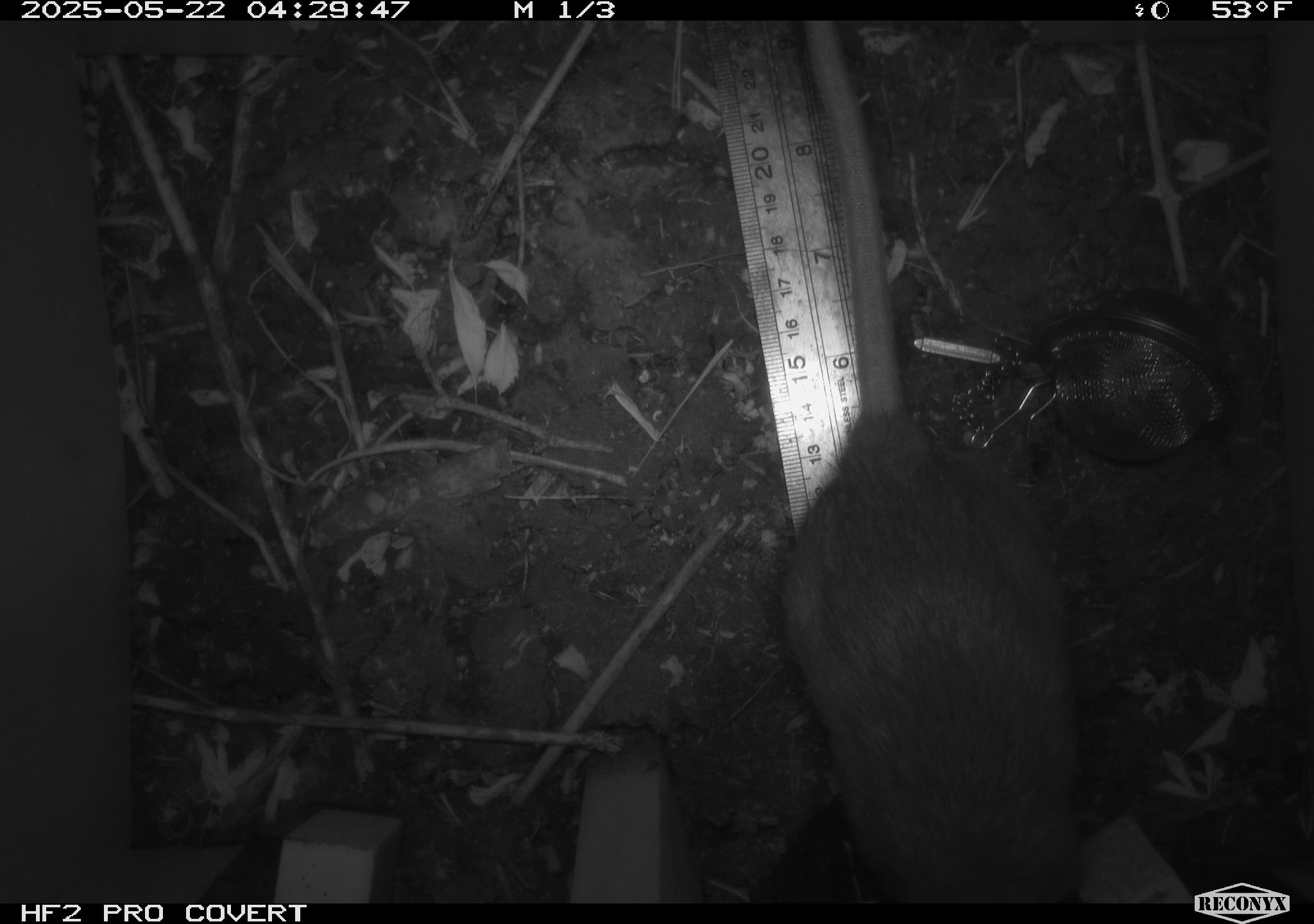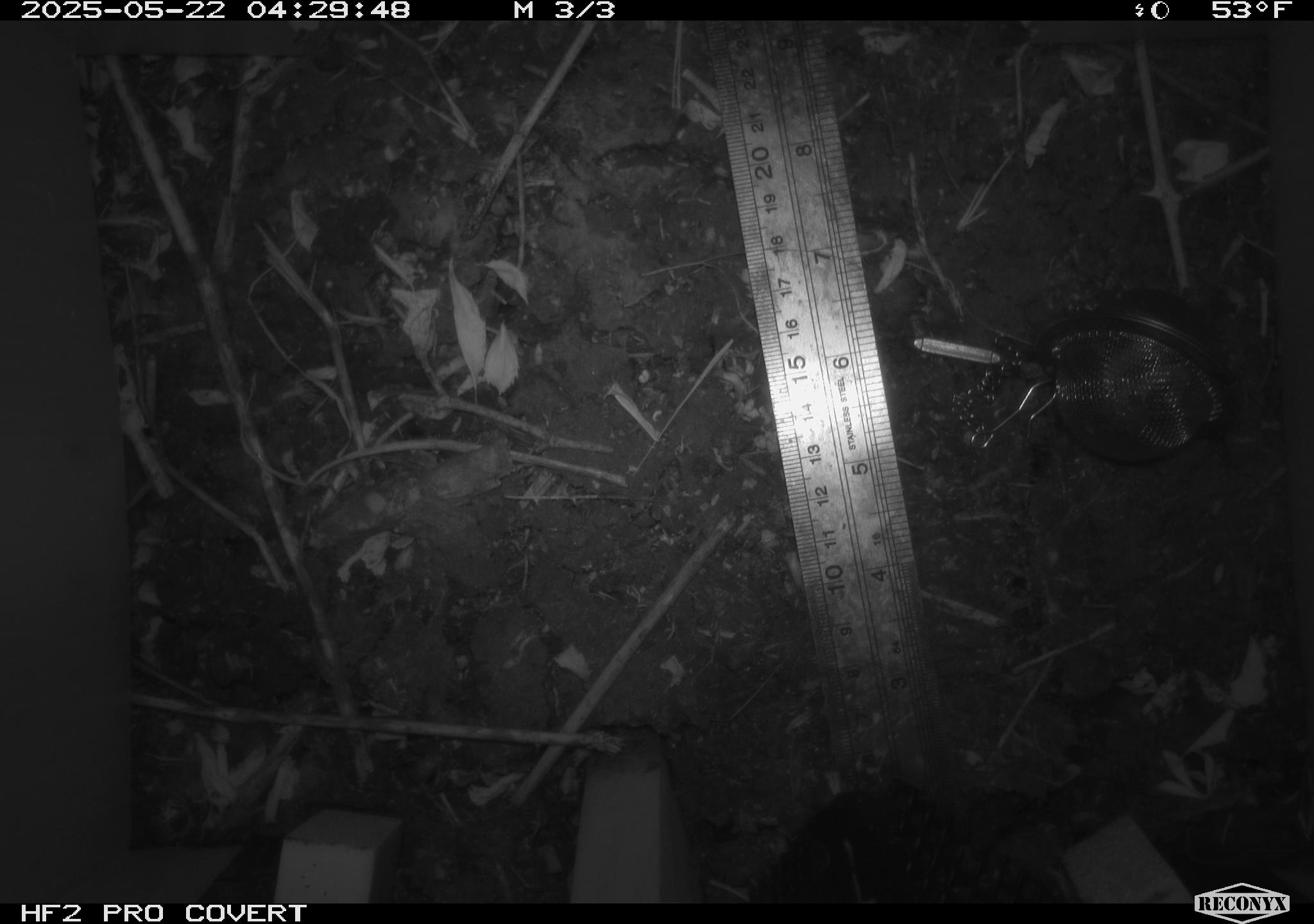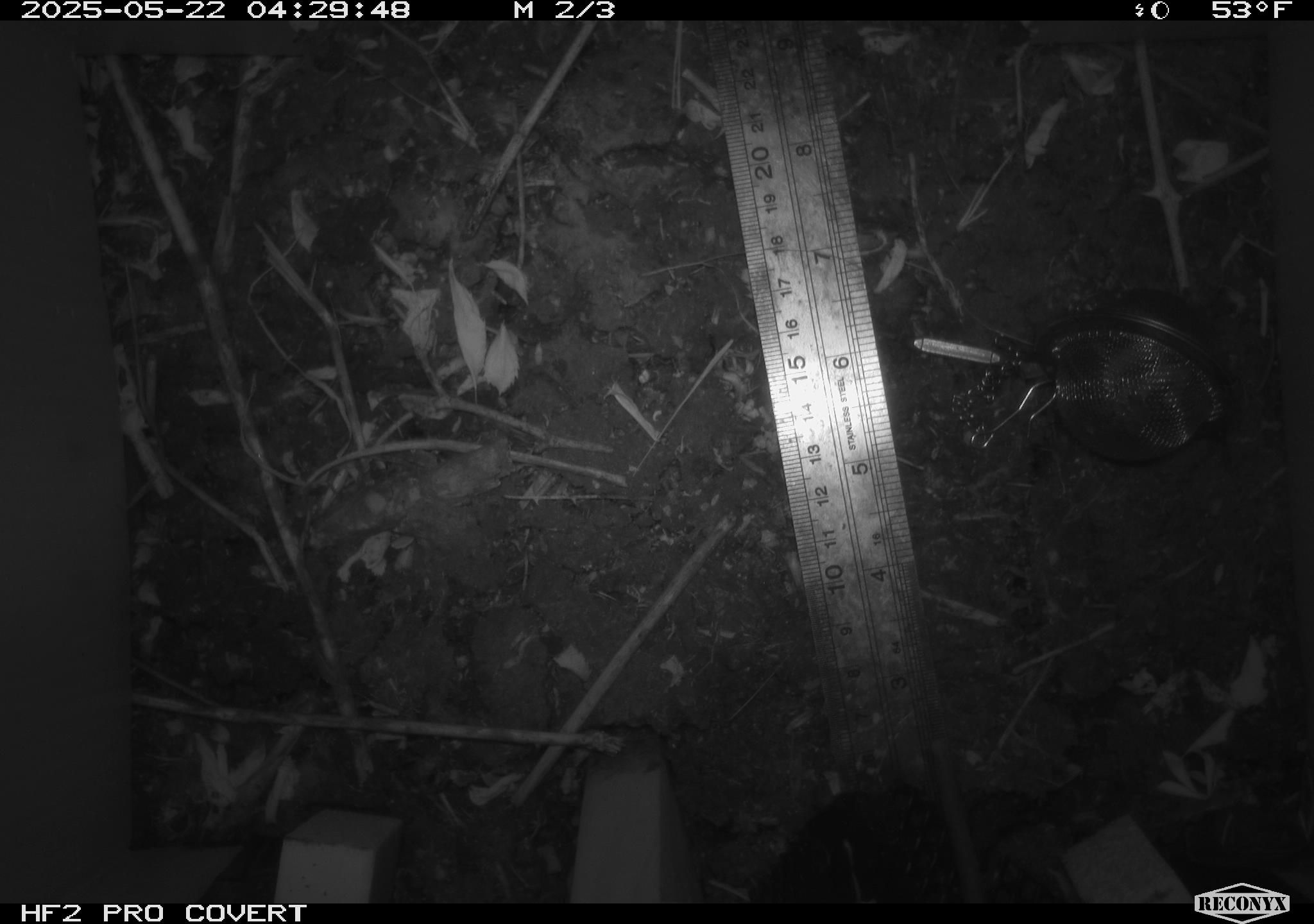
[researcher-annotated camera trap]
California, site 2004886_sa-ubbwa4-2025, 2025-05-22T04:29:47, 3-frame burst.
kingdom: Animalia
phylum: Chordata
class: Mammalia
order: Rodentia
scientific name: Rodentia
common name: rodent